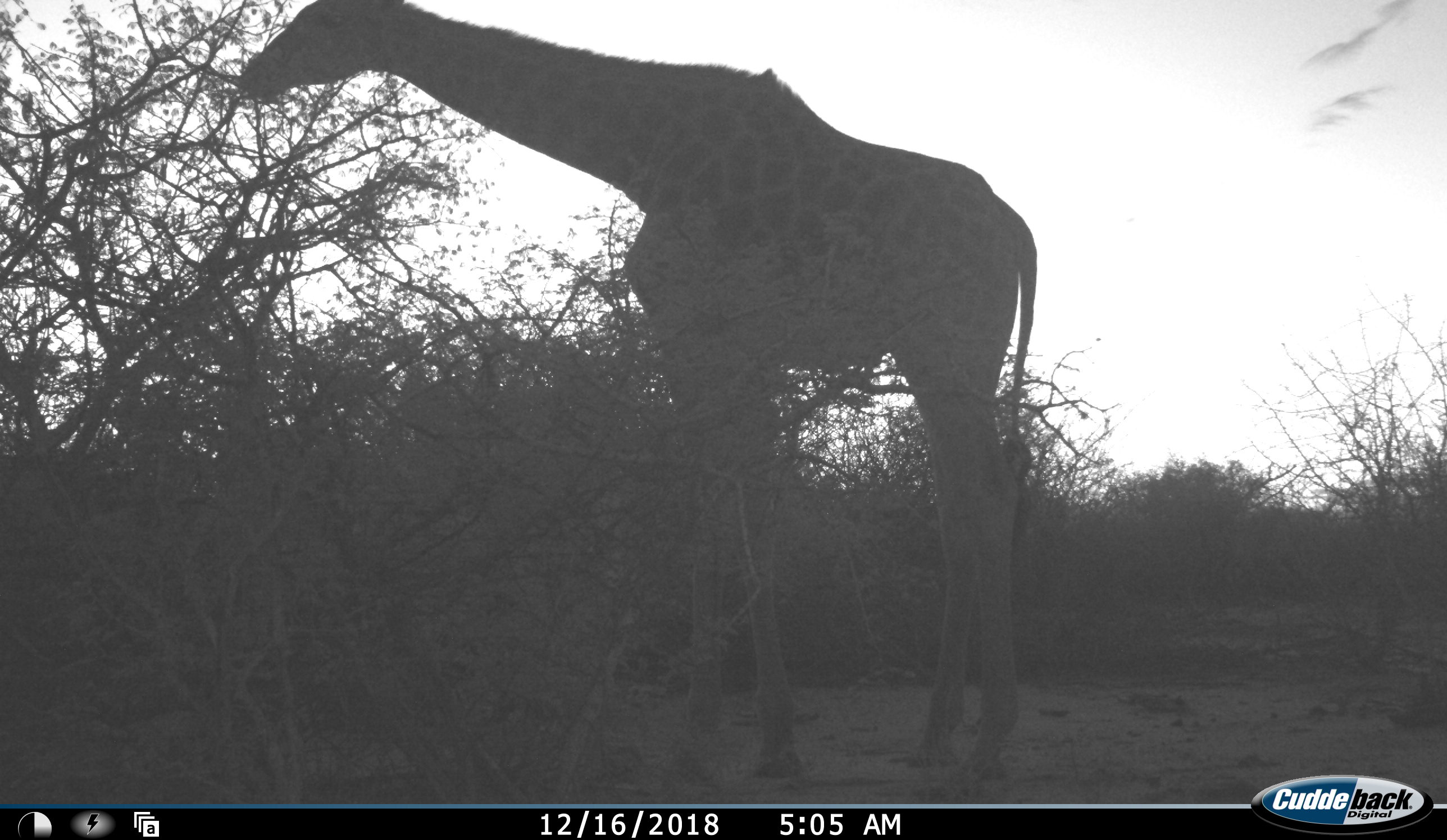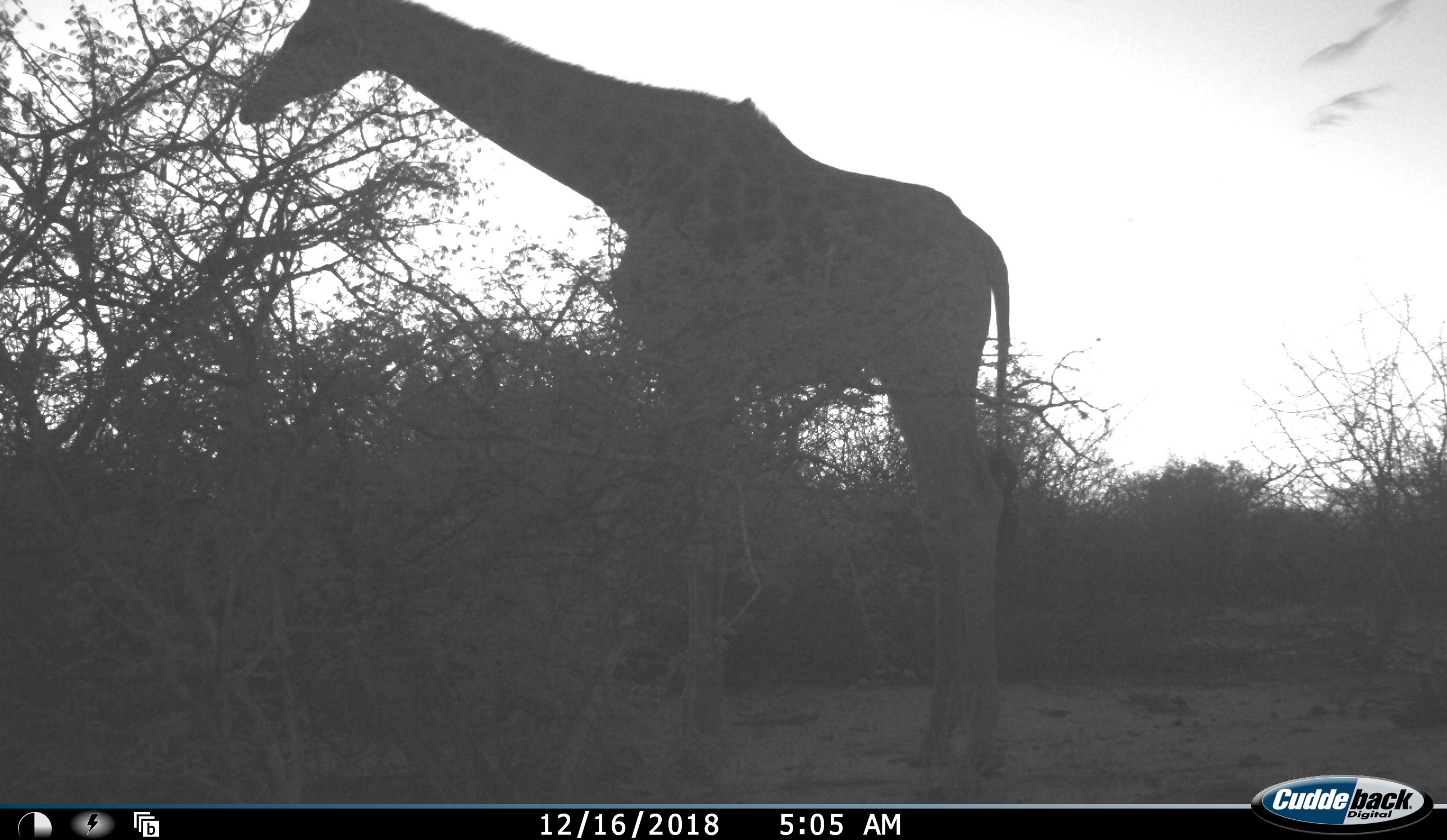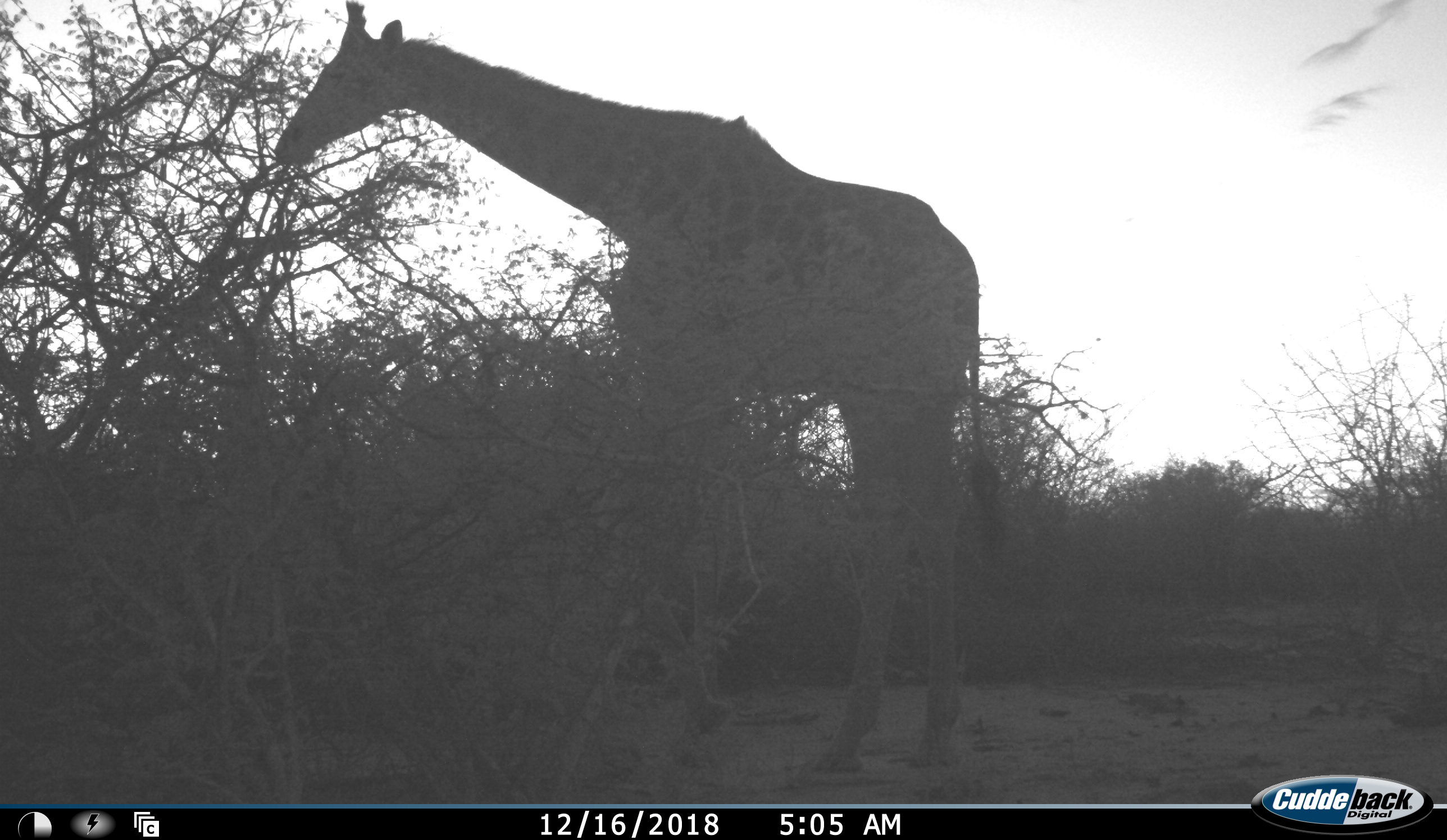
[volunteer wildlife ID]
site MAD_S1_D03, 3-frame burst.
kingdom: Animalia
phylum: Chordata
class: Mammalia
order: Artiodactyla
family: Giraffidae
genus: Giraffa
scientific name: Giraffa camelopardalis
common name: giraffe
Giraffe (Giraffa camelopardalis), count 1. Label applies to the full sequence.